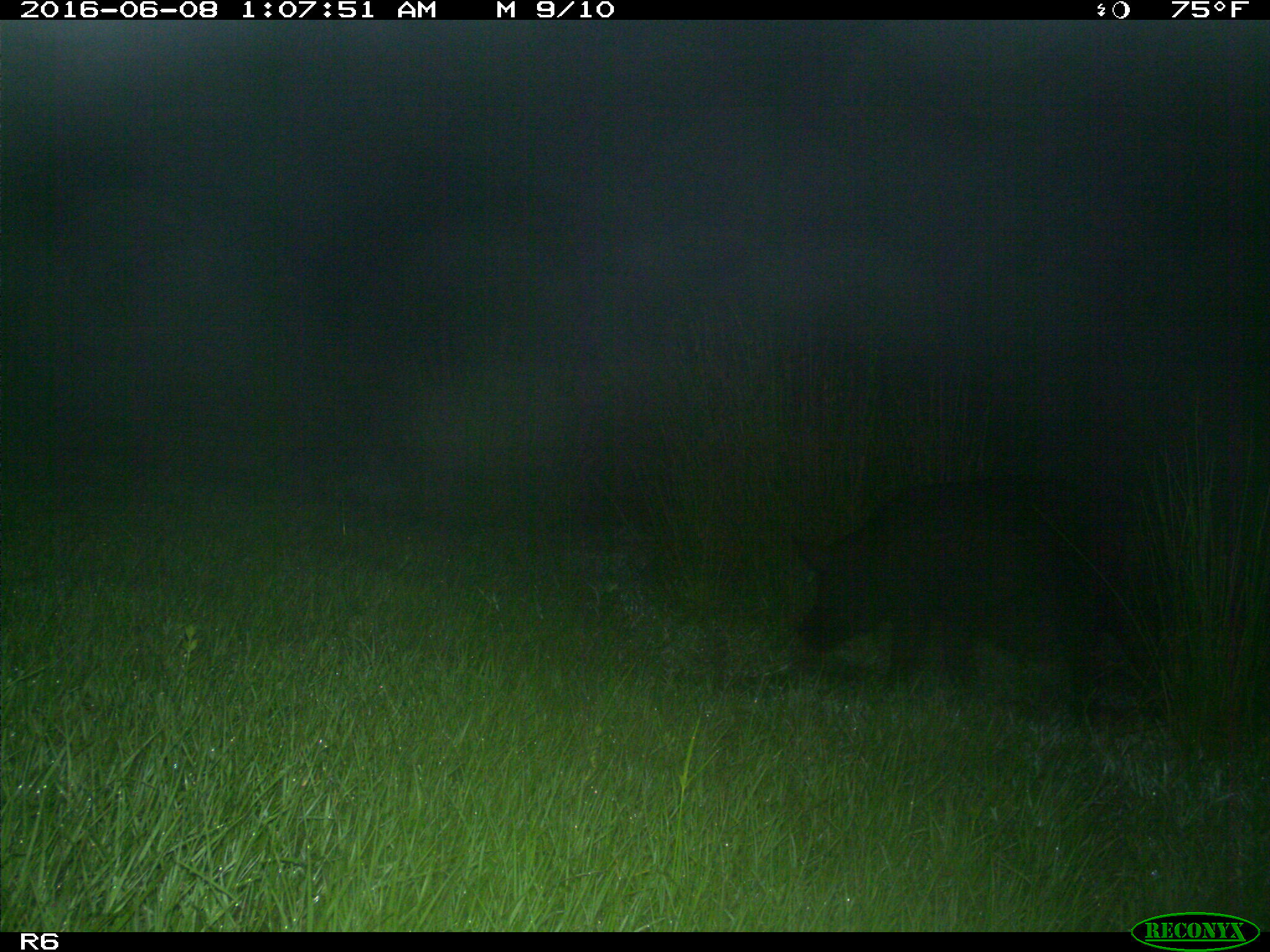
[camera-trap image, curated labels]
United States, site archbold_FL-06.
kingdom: Animalia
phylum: Chordata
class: Mammalia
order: Artiodactyla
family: Suidae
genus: Sus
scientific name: Sus scrofa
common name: wild boar